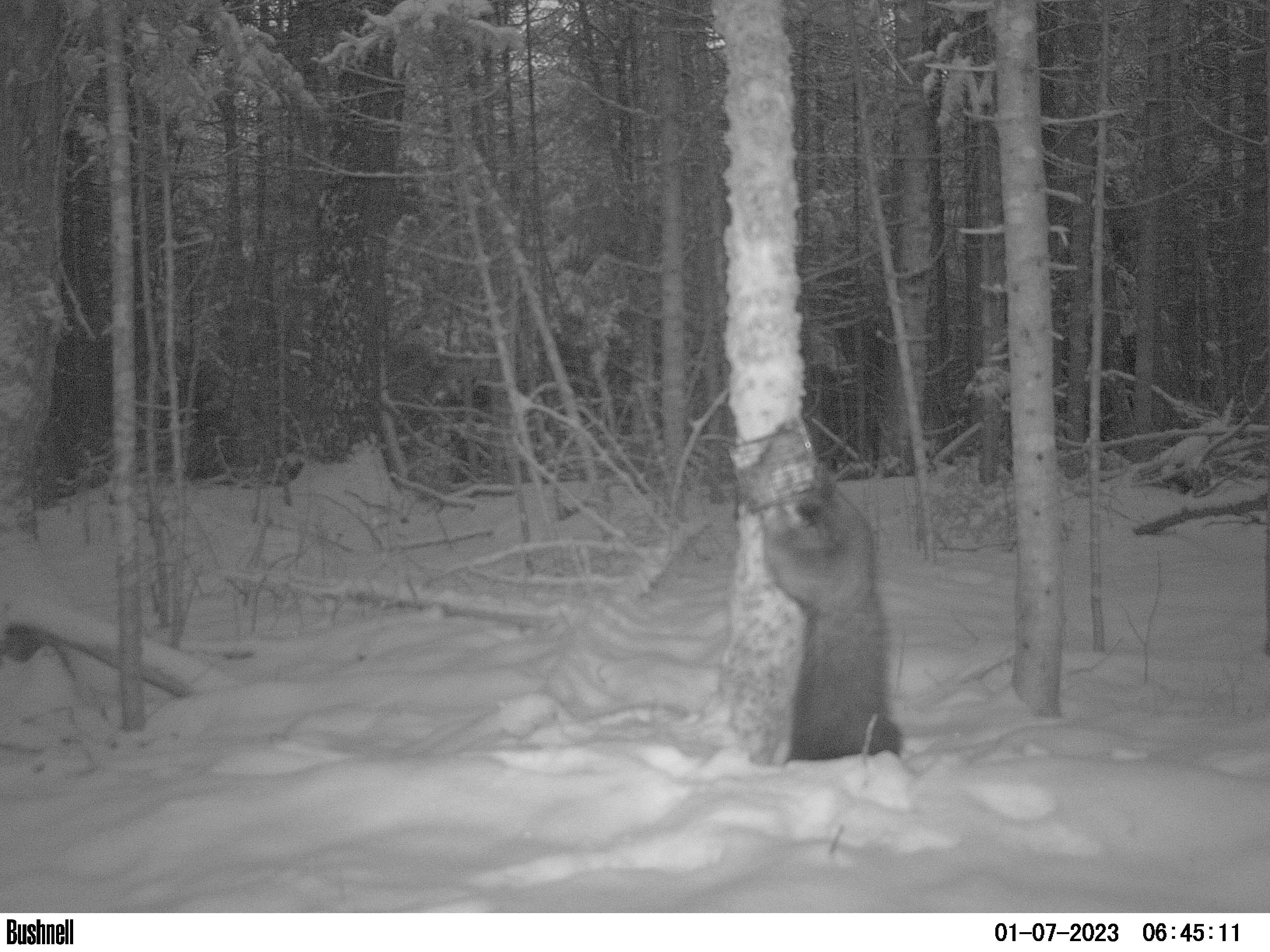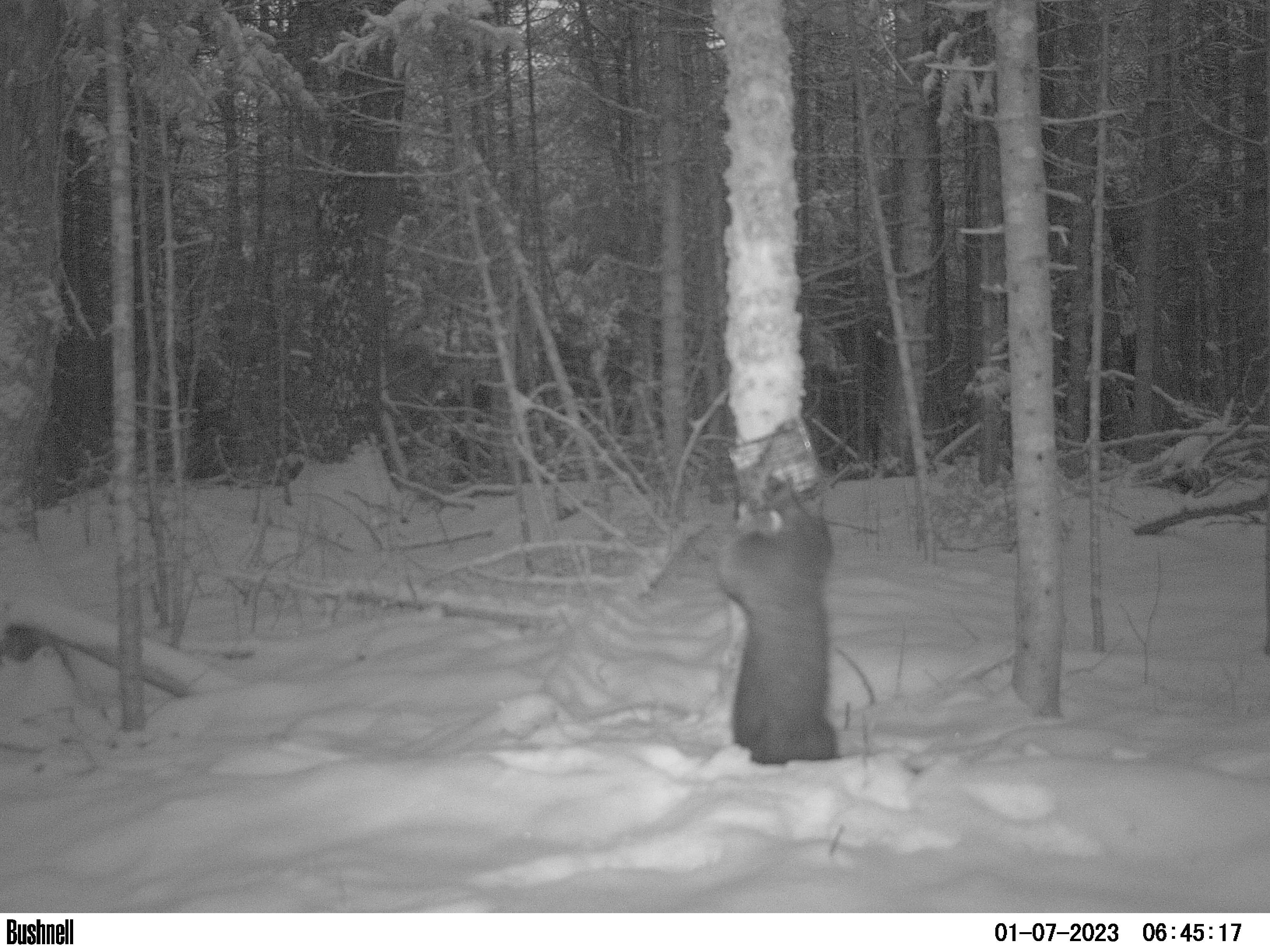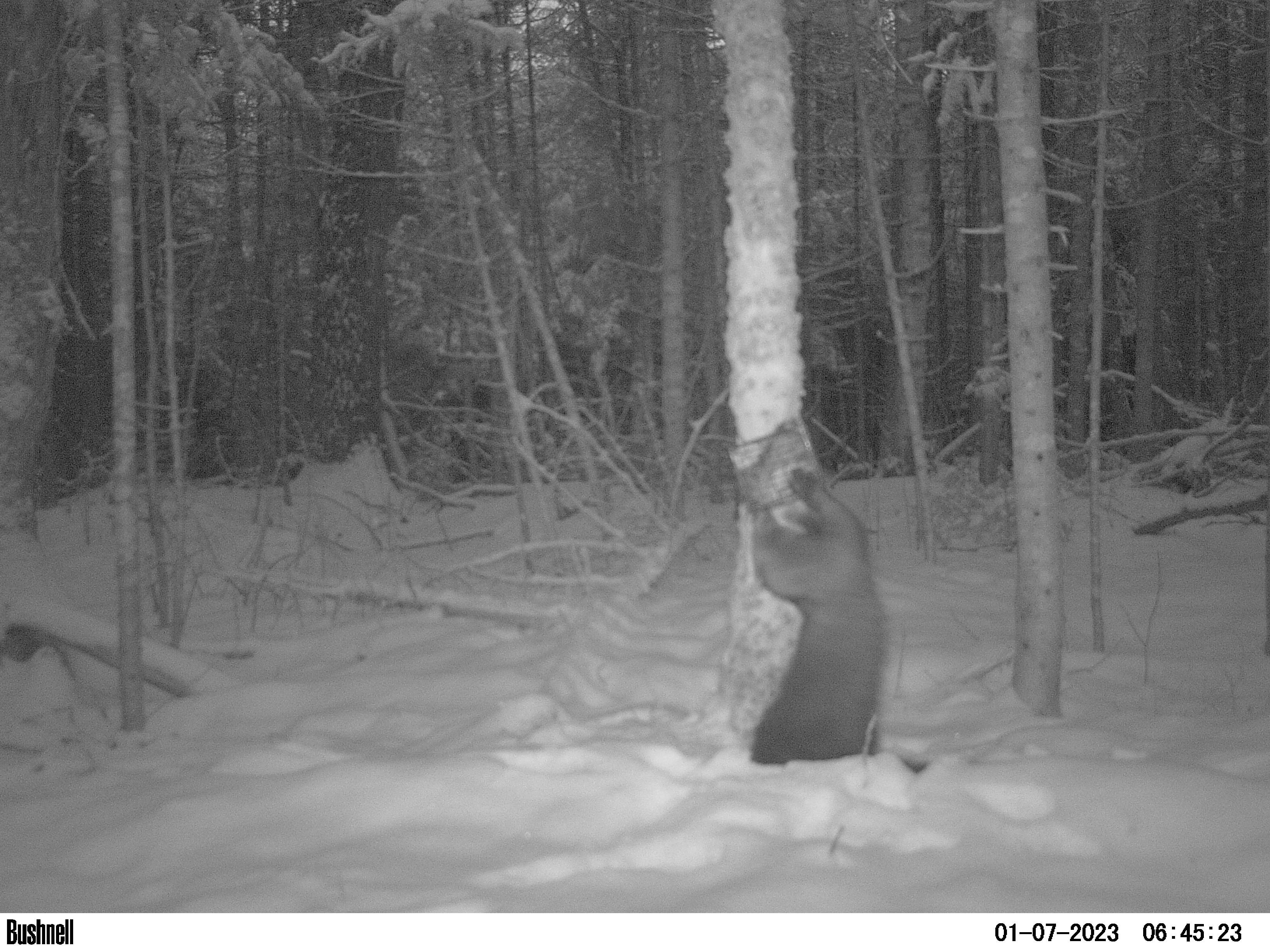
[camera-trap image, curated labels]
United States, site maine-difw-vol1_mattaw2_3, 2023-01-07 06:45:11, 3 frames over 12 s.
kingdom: Animalia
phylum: Chordata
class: Mammalia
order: Carnivora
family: Mustelidae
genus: Pekania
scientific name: Pekania pennanti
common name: fisher